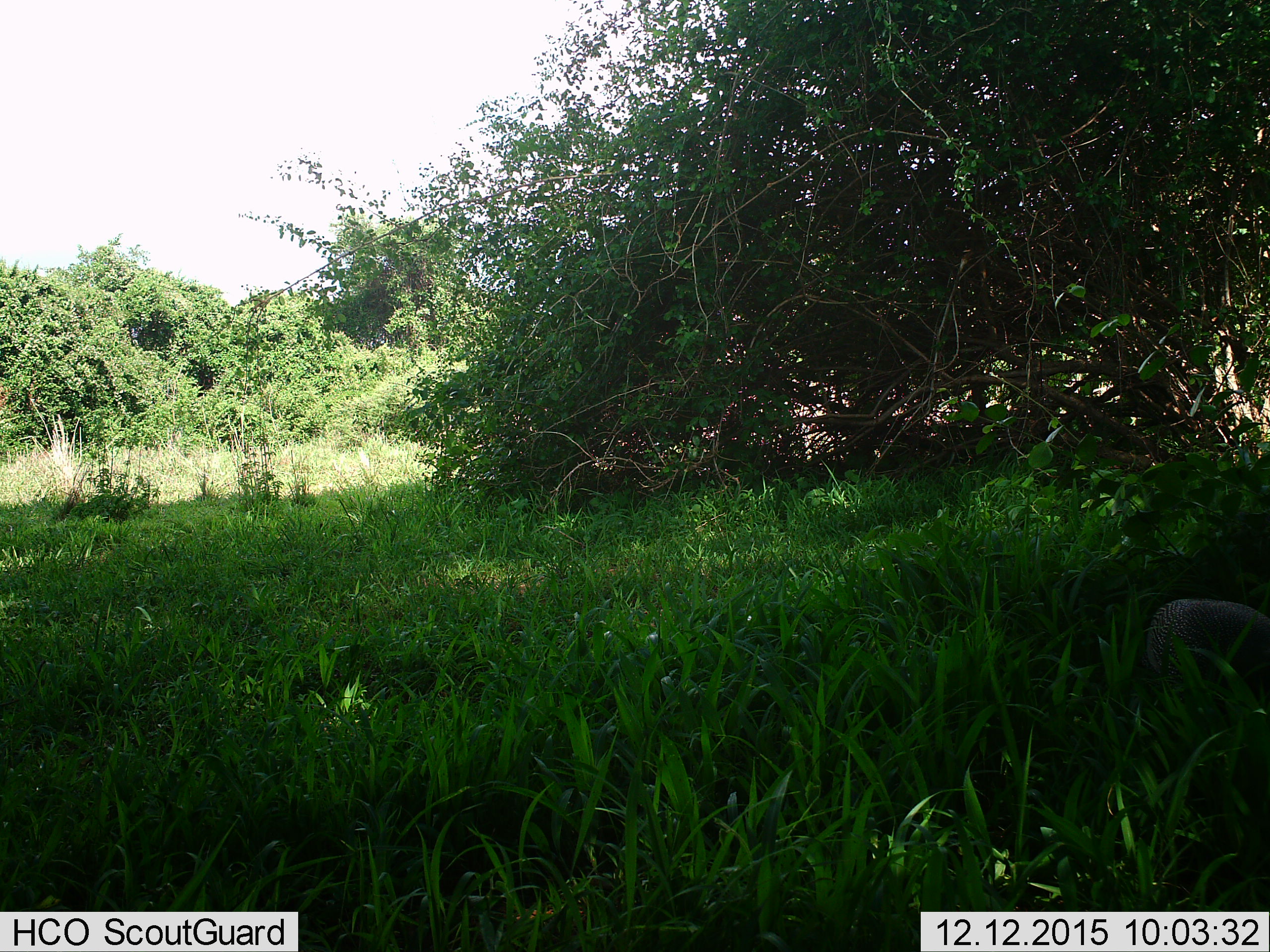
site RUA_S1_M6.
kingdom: Animalia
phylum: Chordata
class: Aves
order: Galliformes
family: Numididae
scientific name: Numididae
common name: guineafowl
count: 1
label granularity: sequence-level